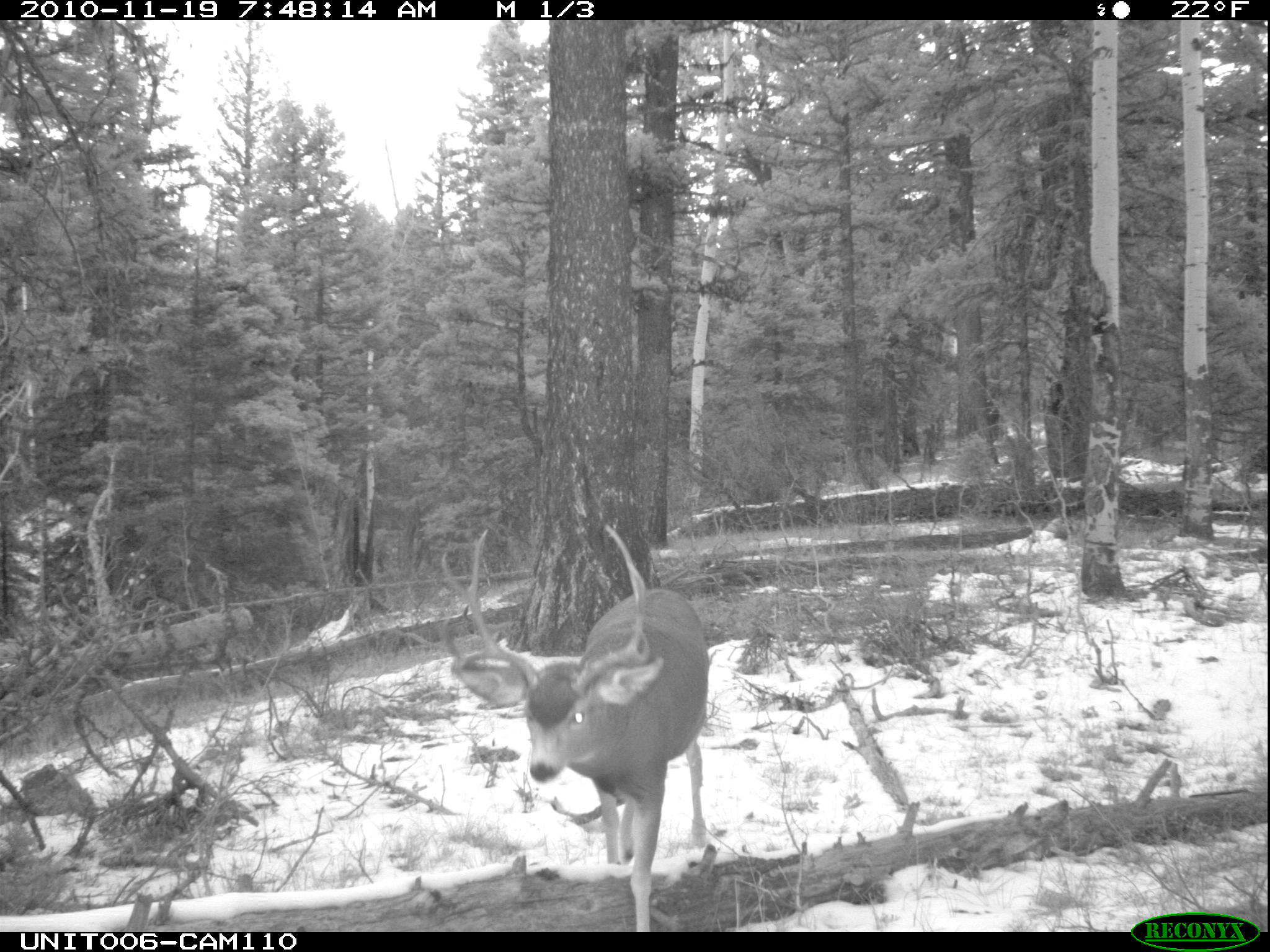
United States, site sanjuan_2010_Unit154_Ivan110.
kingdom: Animalia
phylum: Chordata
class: Mammalia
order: Artiodactyla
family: Cervidae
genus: Odocoileus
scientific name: Odocoileus hemionus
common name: mule deer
Odocoileus hemionus (mule deer).